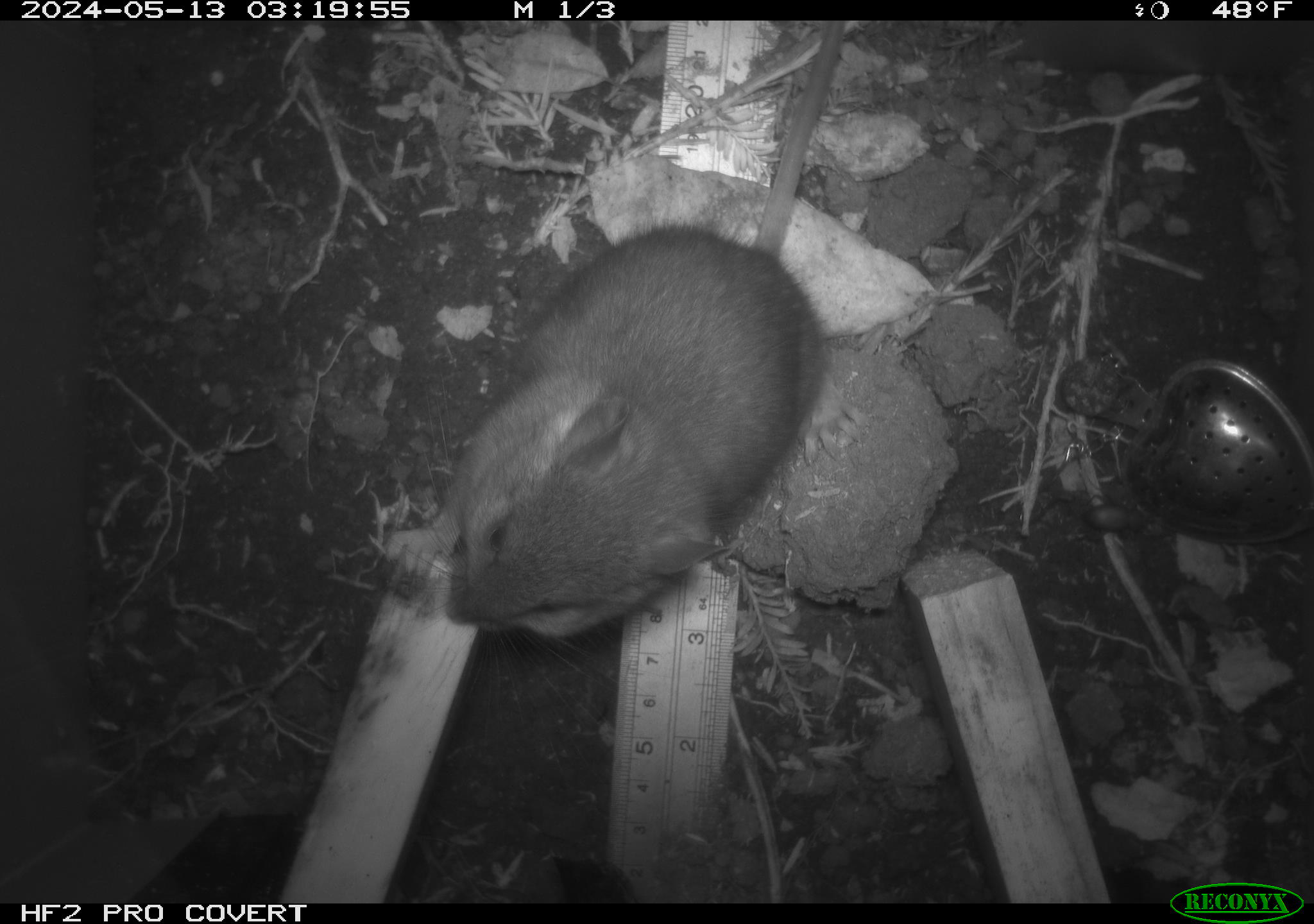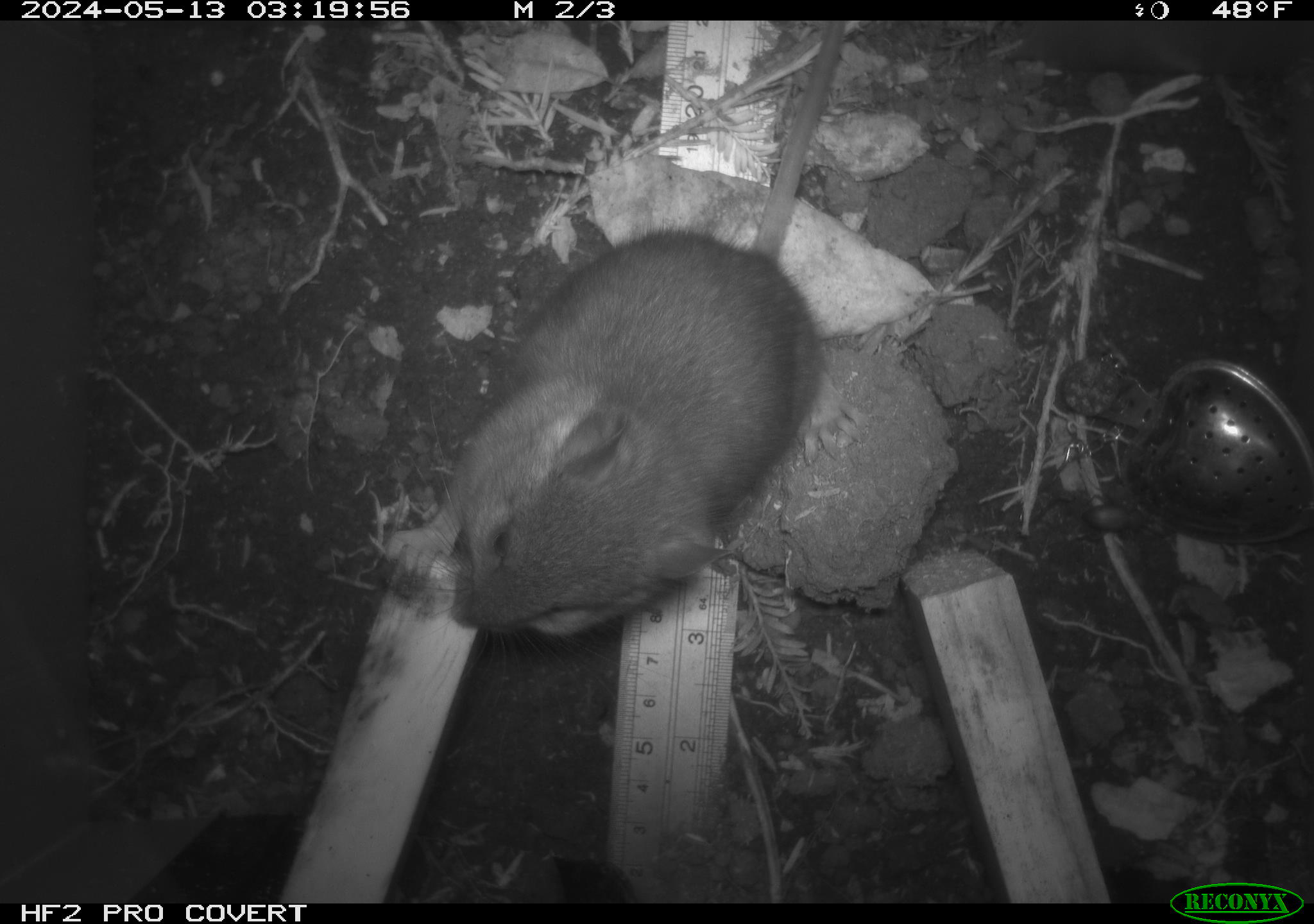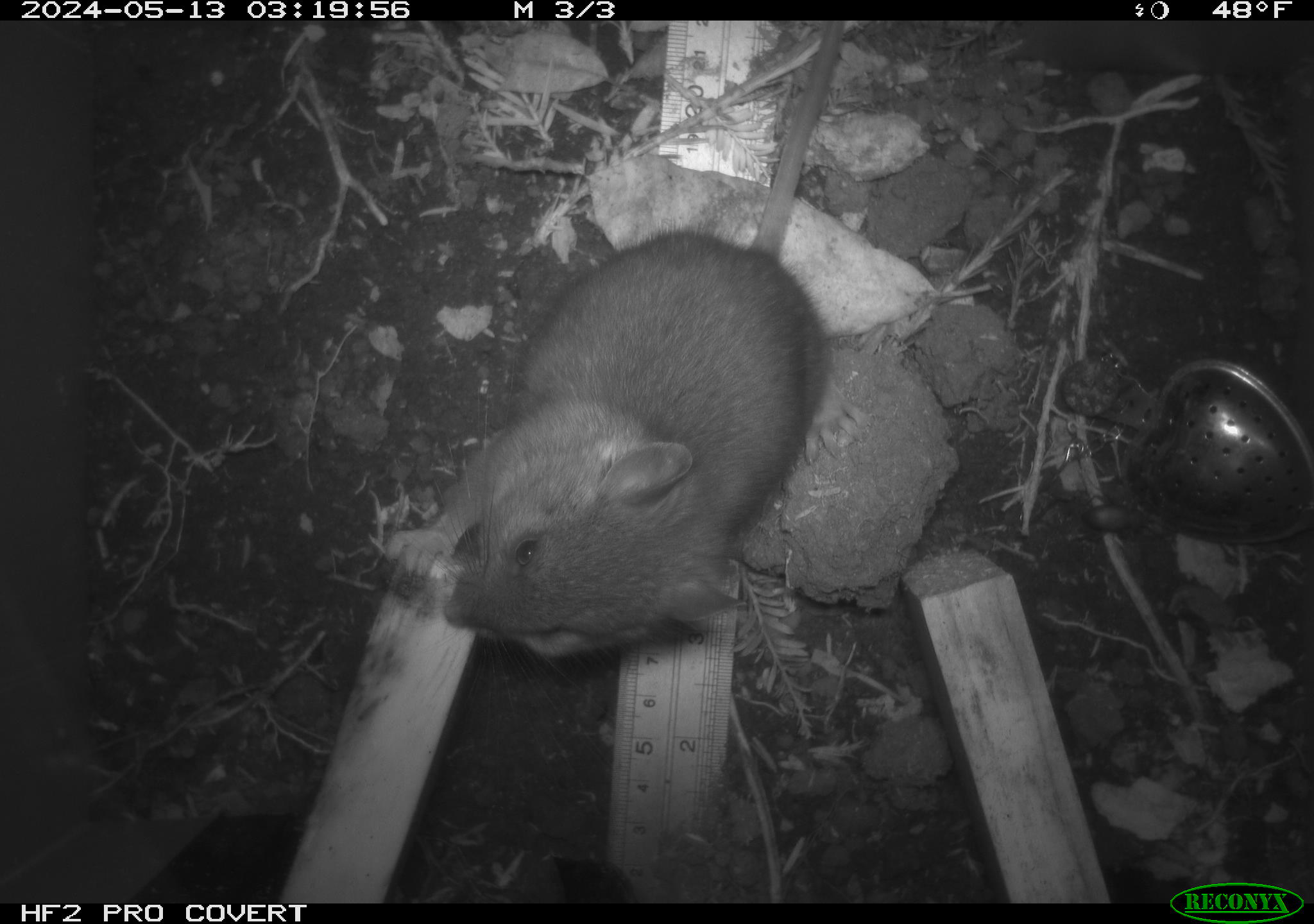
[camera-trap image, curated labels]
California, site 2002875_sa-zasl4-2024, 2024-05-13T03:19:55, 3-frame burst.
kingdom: Animalia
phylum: Chordata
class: Mammalia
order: Rodentia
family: Cricetidae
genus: Neotoma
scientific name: Neotoma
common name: pack rat or woodrat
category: neotoma species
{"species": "neotoma species (pack rat or woodrat) (Neotoma)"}